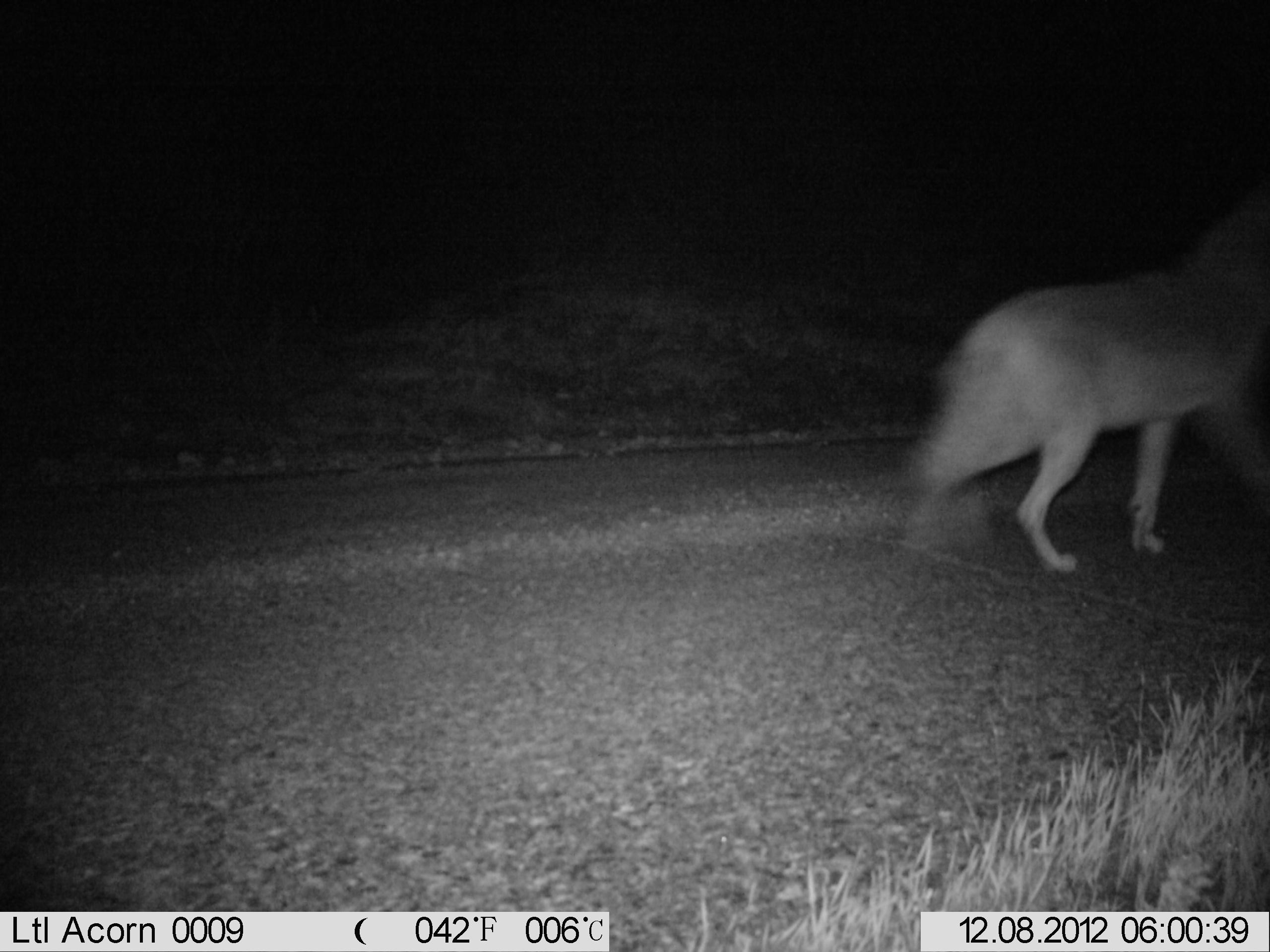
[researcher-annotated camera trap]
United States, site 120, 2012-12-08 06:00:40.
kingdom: Animalia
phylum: Chordata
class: Mammalia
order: Carnivora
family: Canidae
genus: Canis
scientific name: Canis latrans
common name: coyote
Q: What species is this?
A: Coyote (Canis latrans).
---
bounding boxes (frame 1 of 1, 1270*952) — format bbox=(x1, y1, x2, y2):
coyote: bbox=(889, 233, 1268, 582)